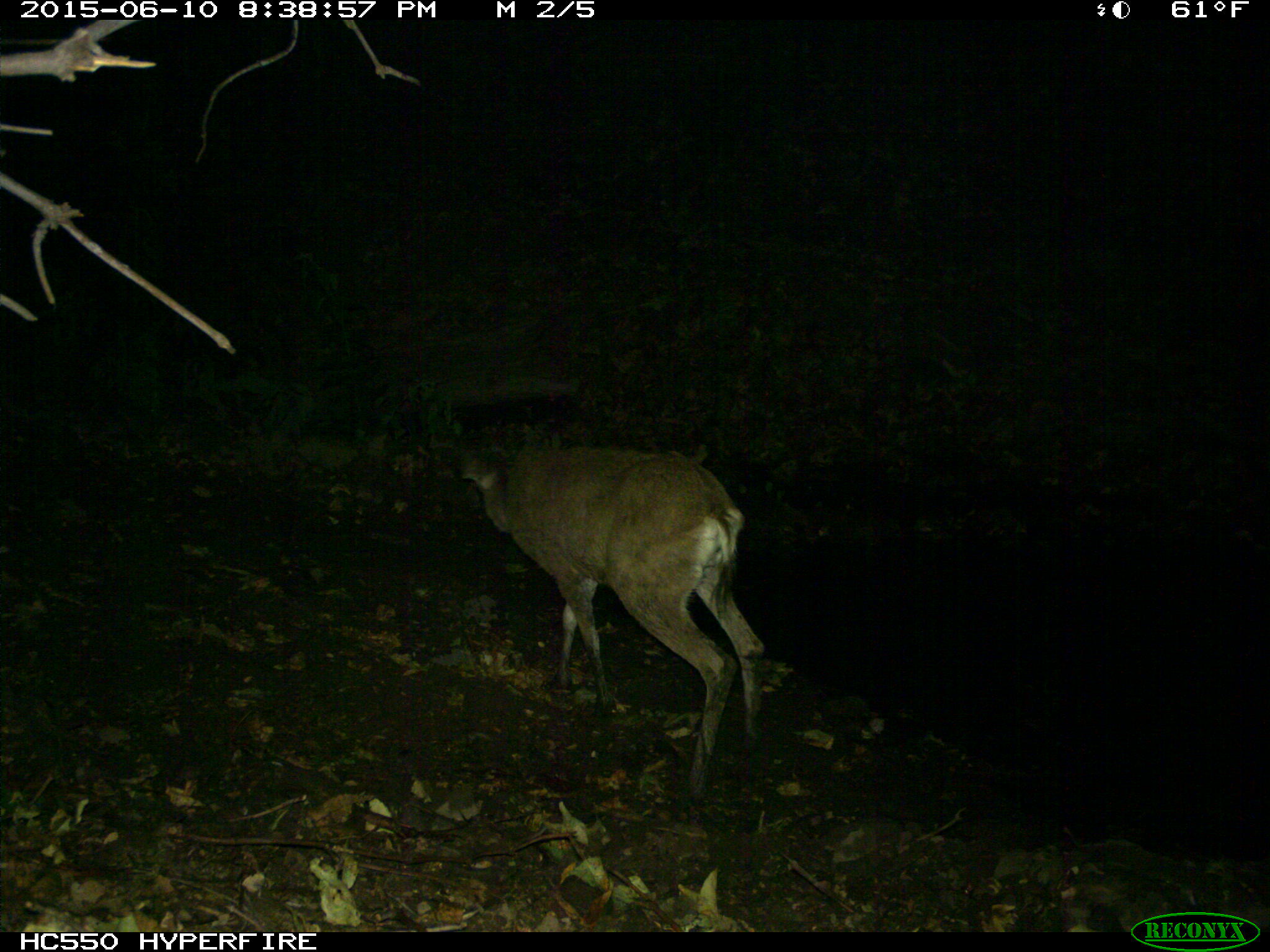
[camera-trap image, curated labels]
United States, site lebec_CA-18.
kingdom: Animalia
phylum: Chordata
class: Mammalia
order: Artiodactyla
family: Cervidae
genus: Odocoileus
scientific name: Odocoileus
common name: deer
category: unidentified deer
Unidentified deer (deer) (Odocoileus).